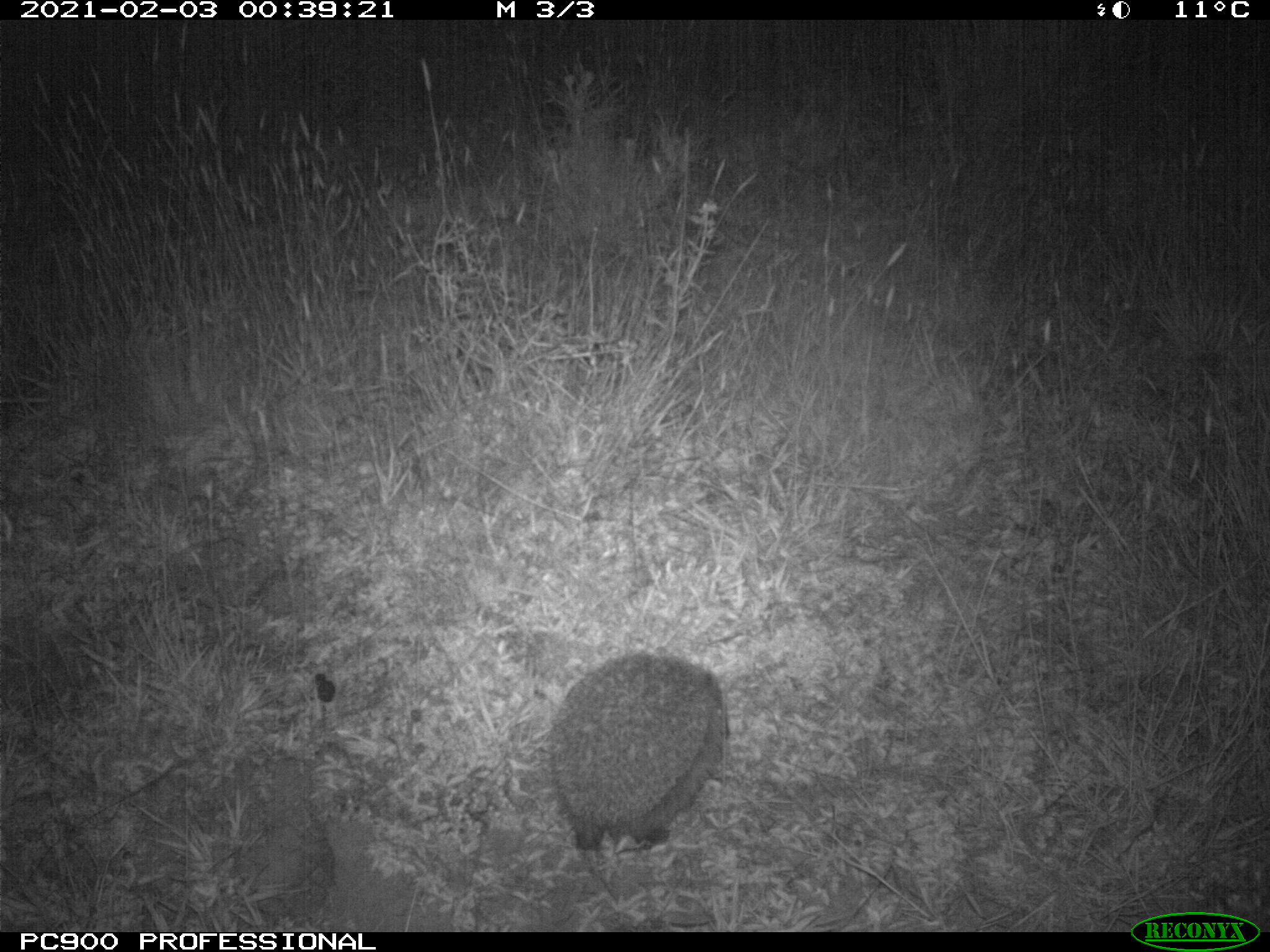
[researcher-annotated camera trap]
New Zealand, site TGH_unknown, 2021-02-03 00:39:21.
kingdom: Animalia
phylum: Chordata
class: Mammalia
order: Eulipotyphla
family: Erinaceidae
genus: Erinaceus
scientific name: Erinaceus europaeus europaeus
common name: european hedgehog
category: hedgehog